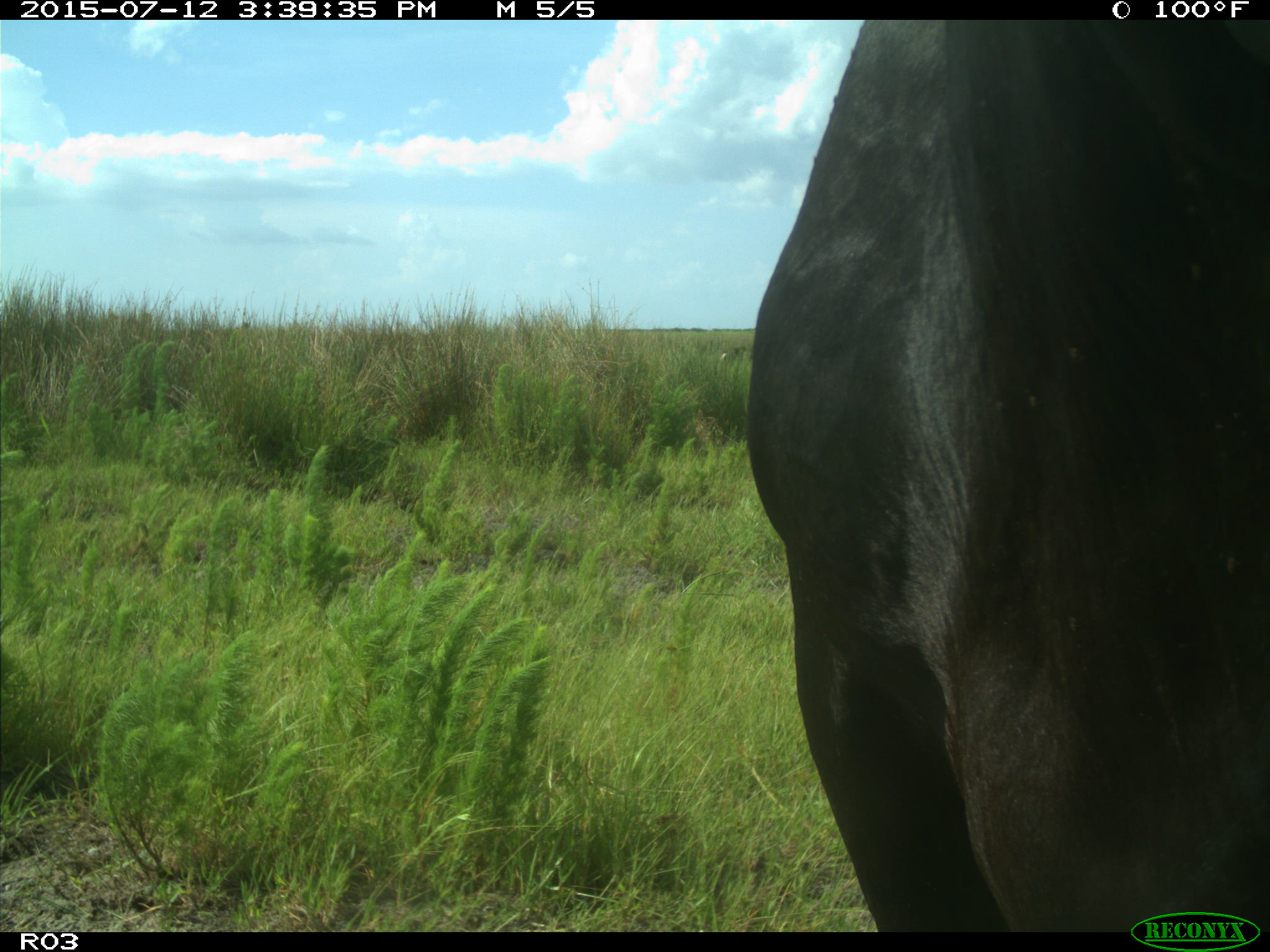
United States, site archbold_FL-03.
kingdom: Animalia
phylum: Chordata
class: Mammalia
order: Artiodactyla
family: Bovidae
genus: Bos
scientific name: Bos taurus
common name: domestic cow